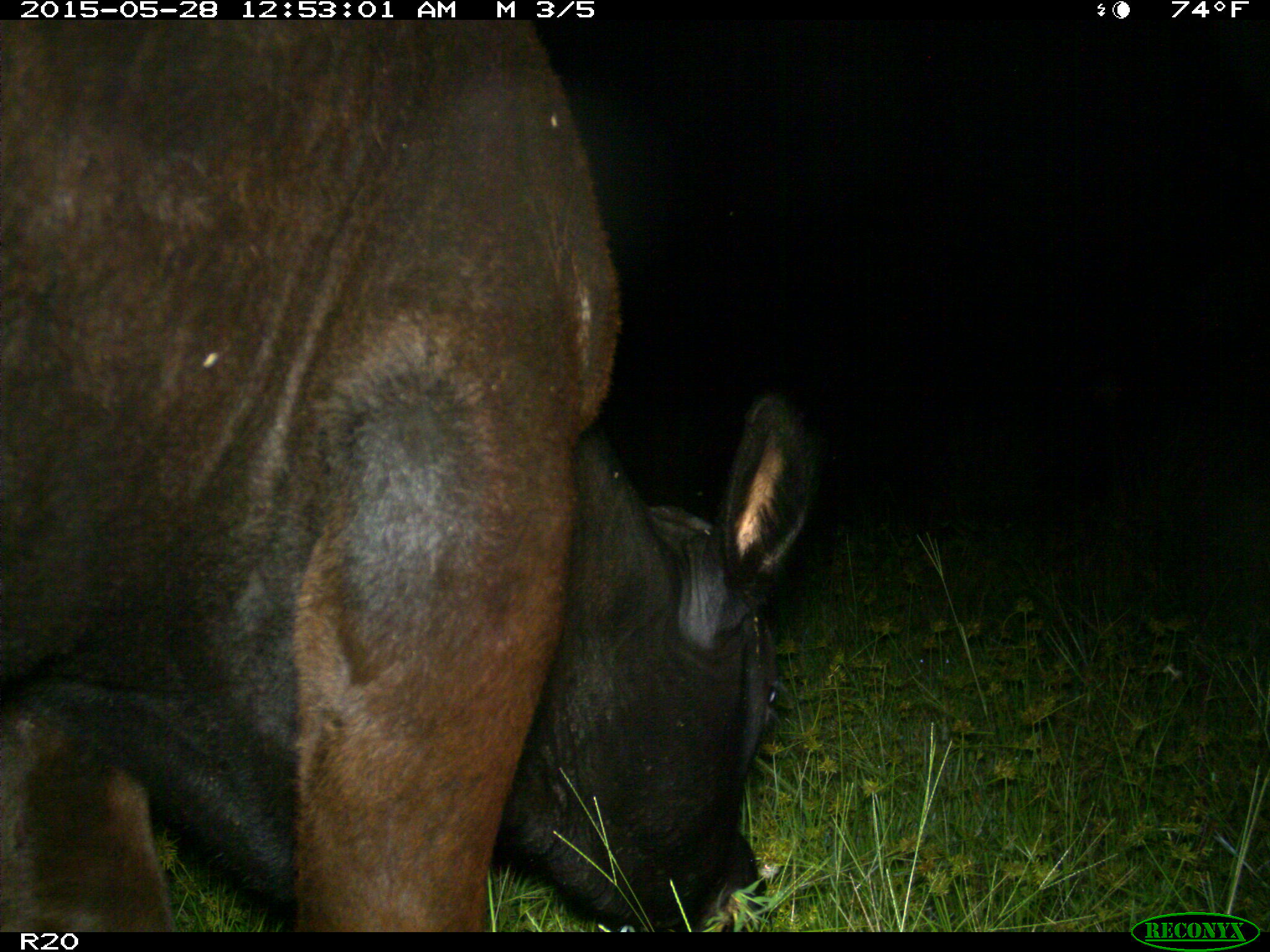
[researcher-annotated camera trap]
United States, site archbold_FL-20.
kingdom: Animalia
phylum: Chordata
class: Mammalia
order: Artiodactyla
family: Bovidae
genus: Bos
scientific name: Bos taurus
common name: domestic cow